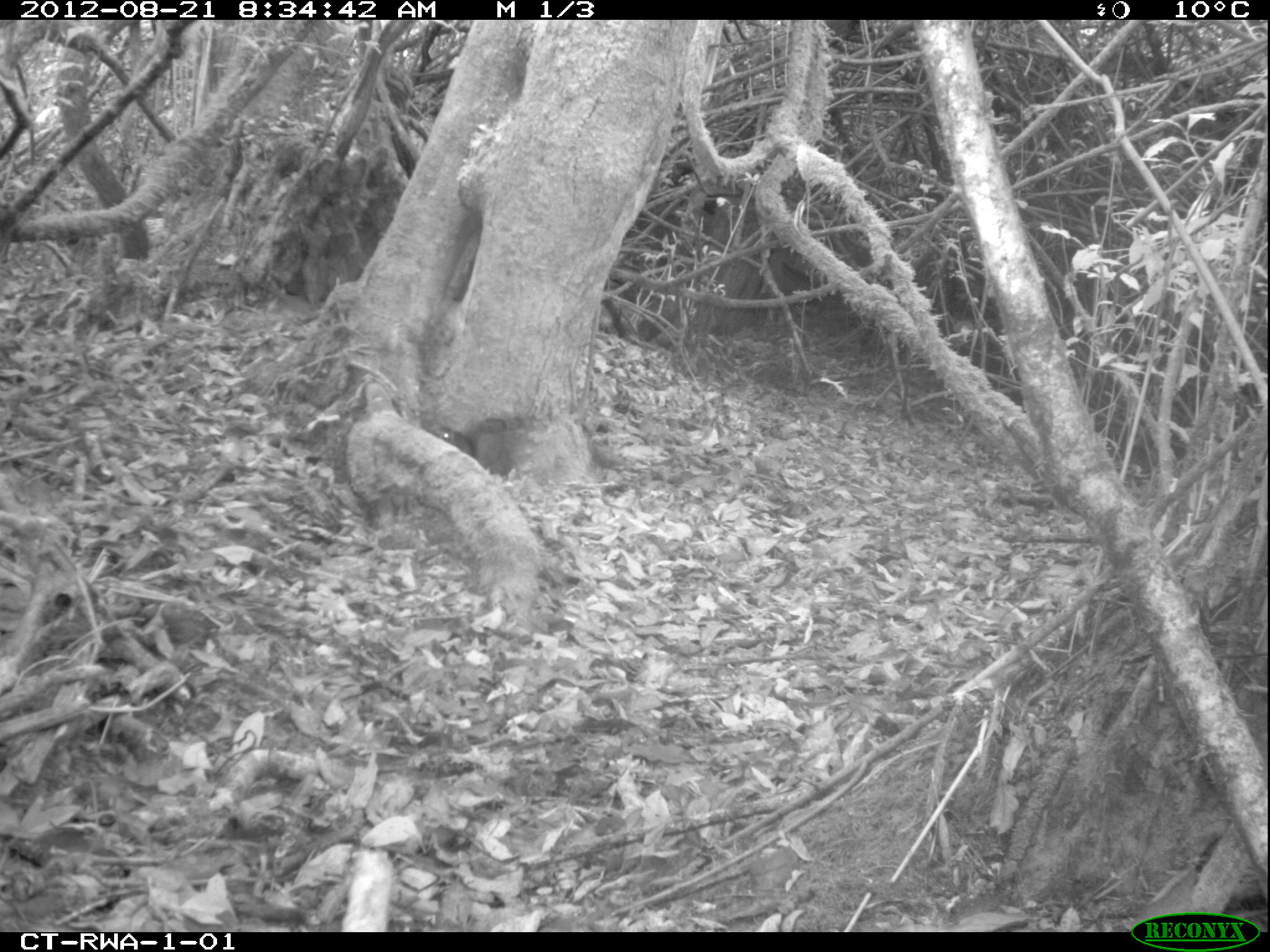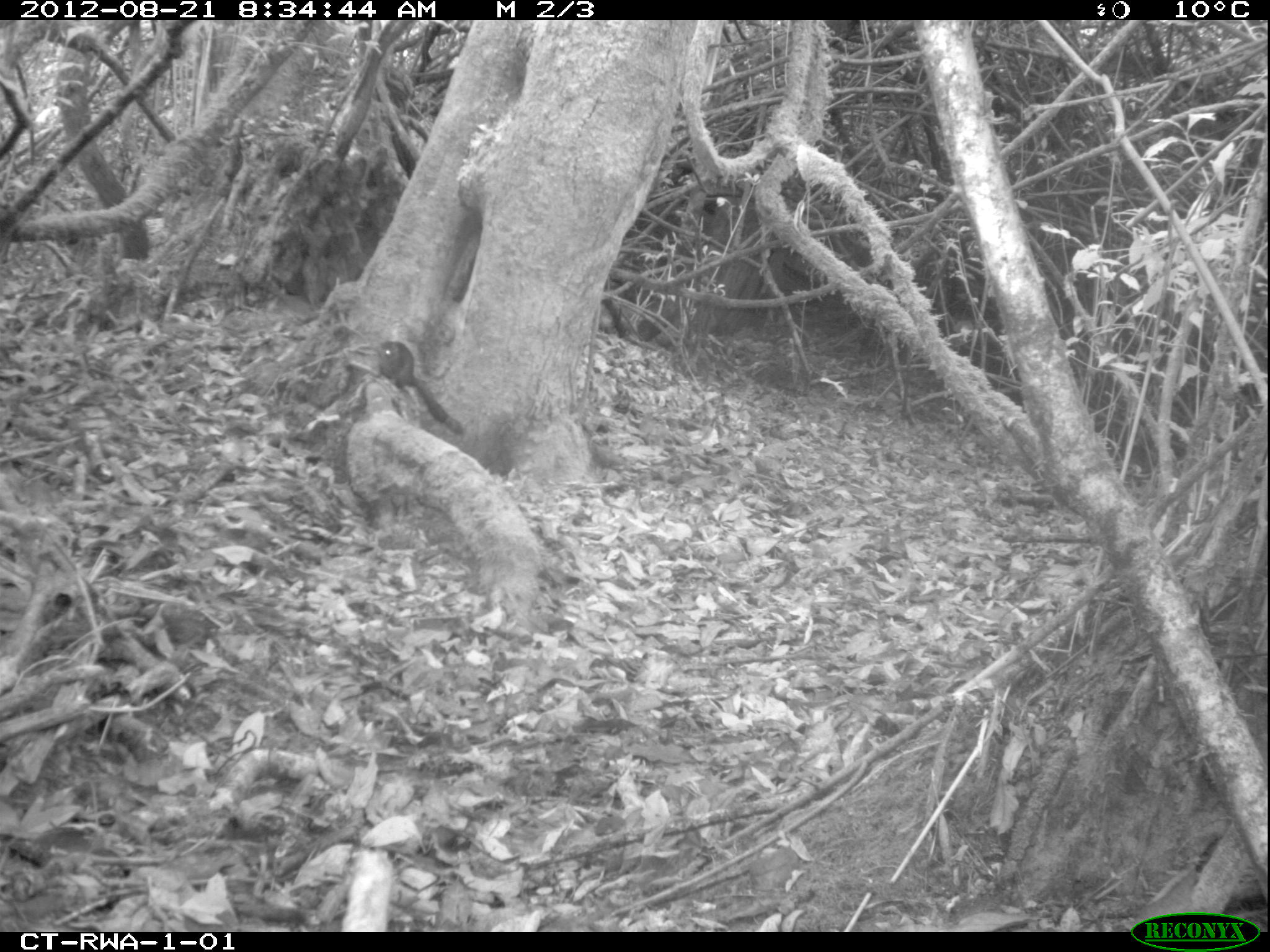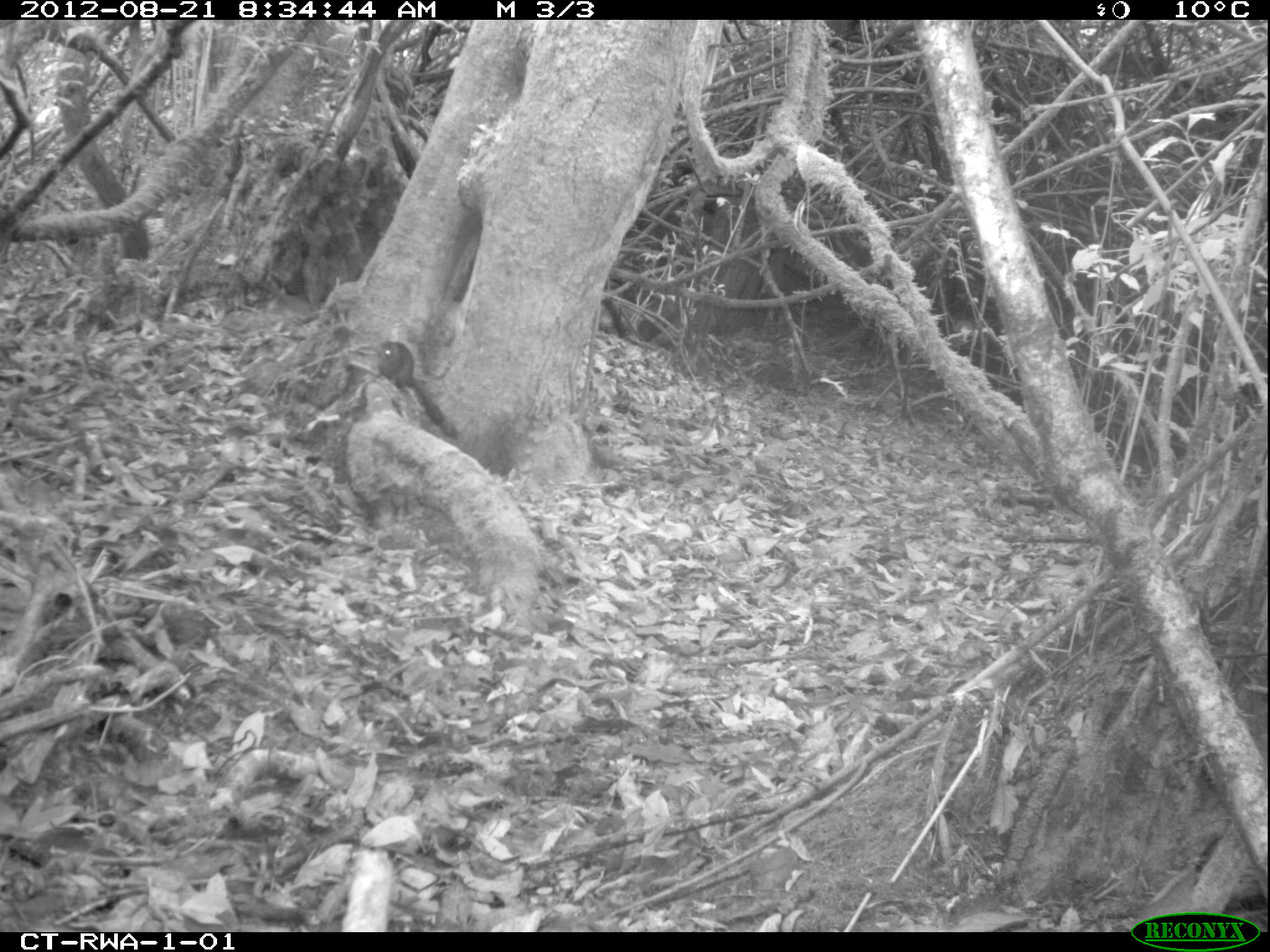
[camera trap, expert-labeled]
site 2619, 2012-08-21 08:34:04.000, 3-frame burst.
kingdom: Animalia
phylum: Chordata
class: Mammalia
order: Rodentia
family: Sciuridae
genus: Funisciurus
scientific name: Funisciurus carruthersi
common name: carruther's mountain squirrel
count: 1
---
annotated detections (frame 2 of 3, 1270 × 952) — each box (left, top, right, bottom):
funisciurus carruthersi: (375, 340, 464, 436)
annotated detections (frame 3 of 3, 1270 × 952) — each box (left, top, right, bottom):
funisciurus carruthersi: (377, 339, 461, 440)